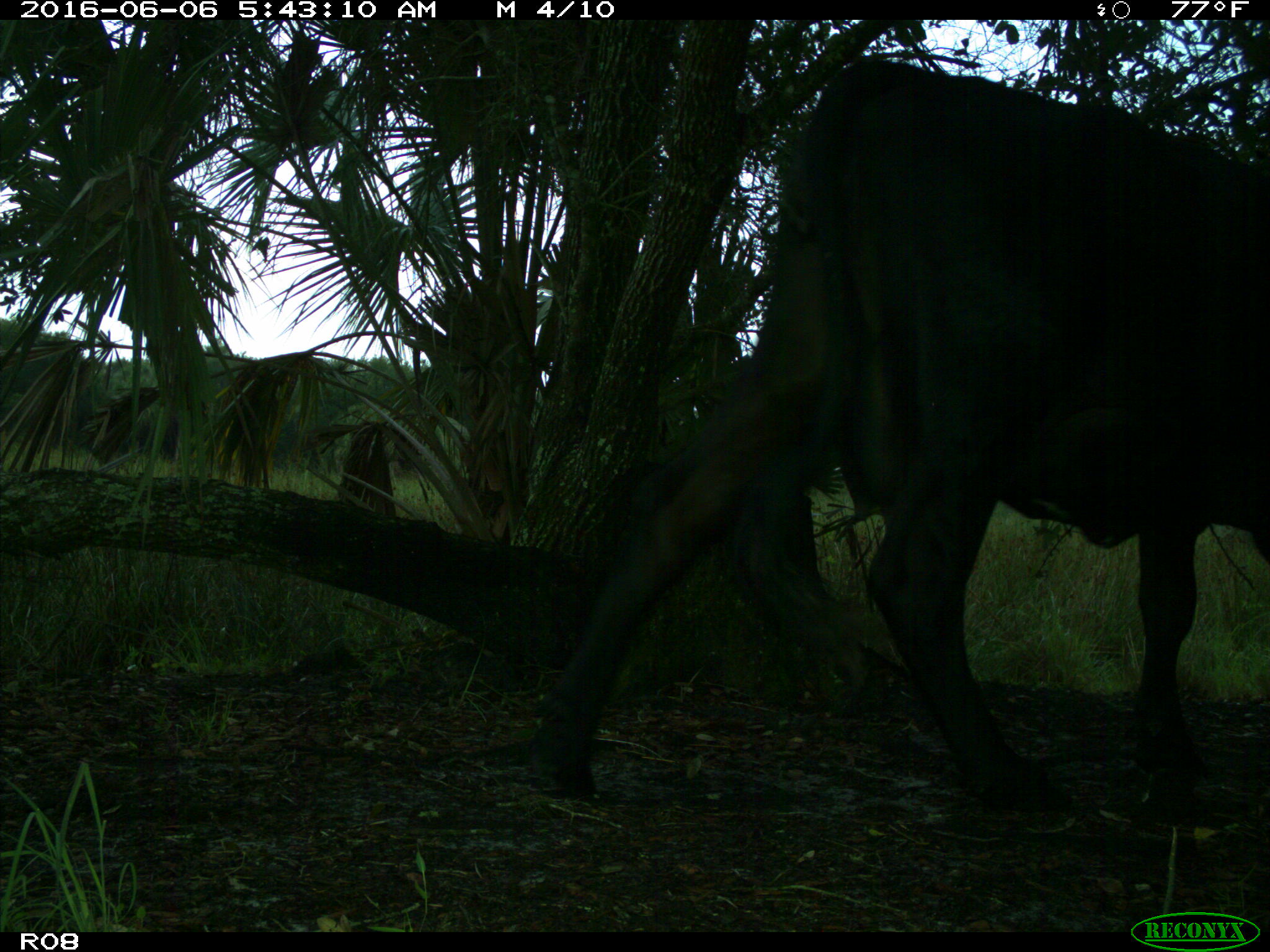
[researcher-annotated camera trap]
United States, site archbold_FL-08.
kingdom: Animalia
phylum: Chordata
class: Mammalia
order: Artiodactyla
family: Bovidae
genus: Bos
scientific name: Bos taurus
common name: domestic cow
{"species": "Bos taurus (domestic cow)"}